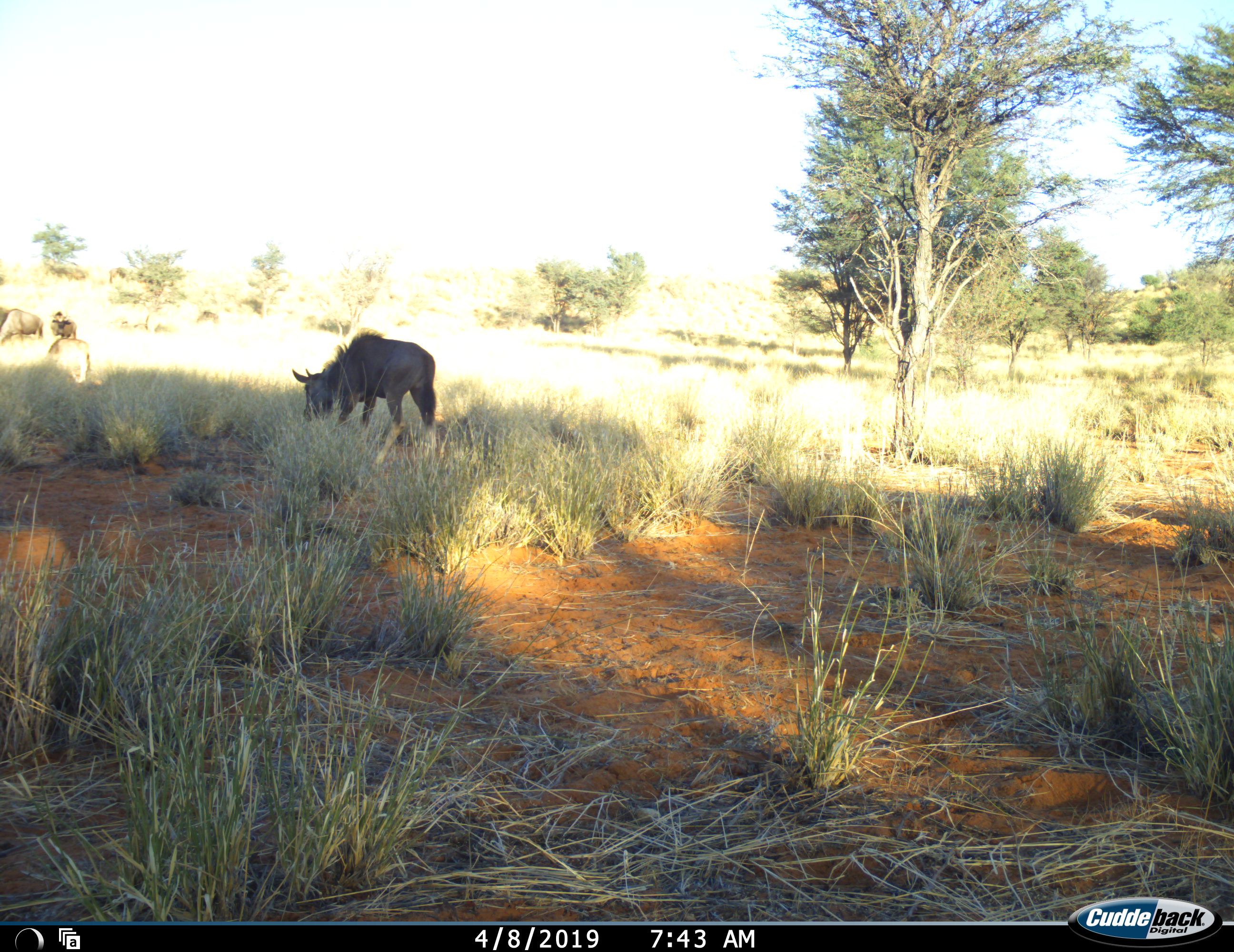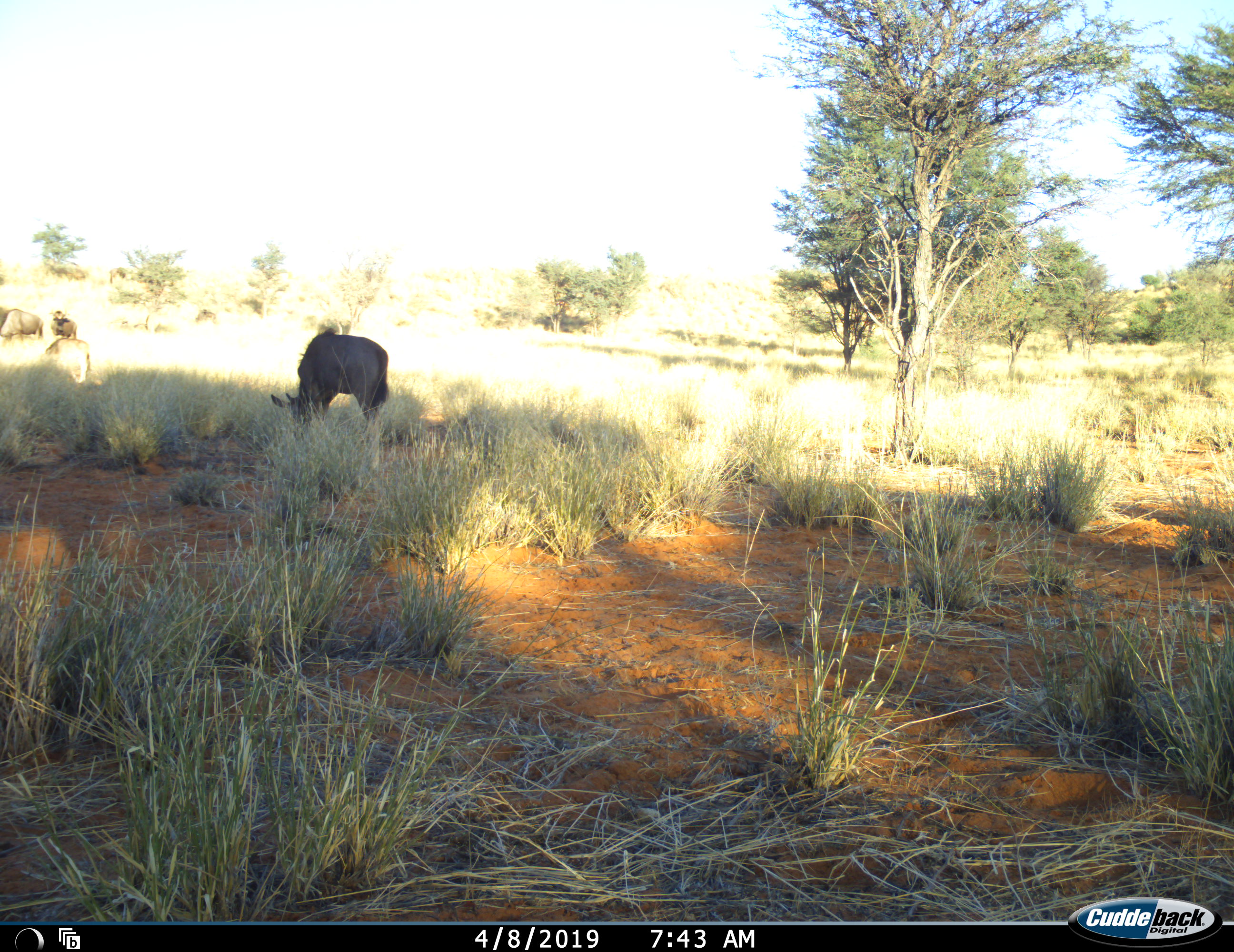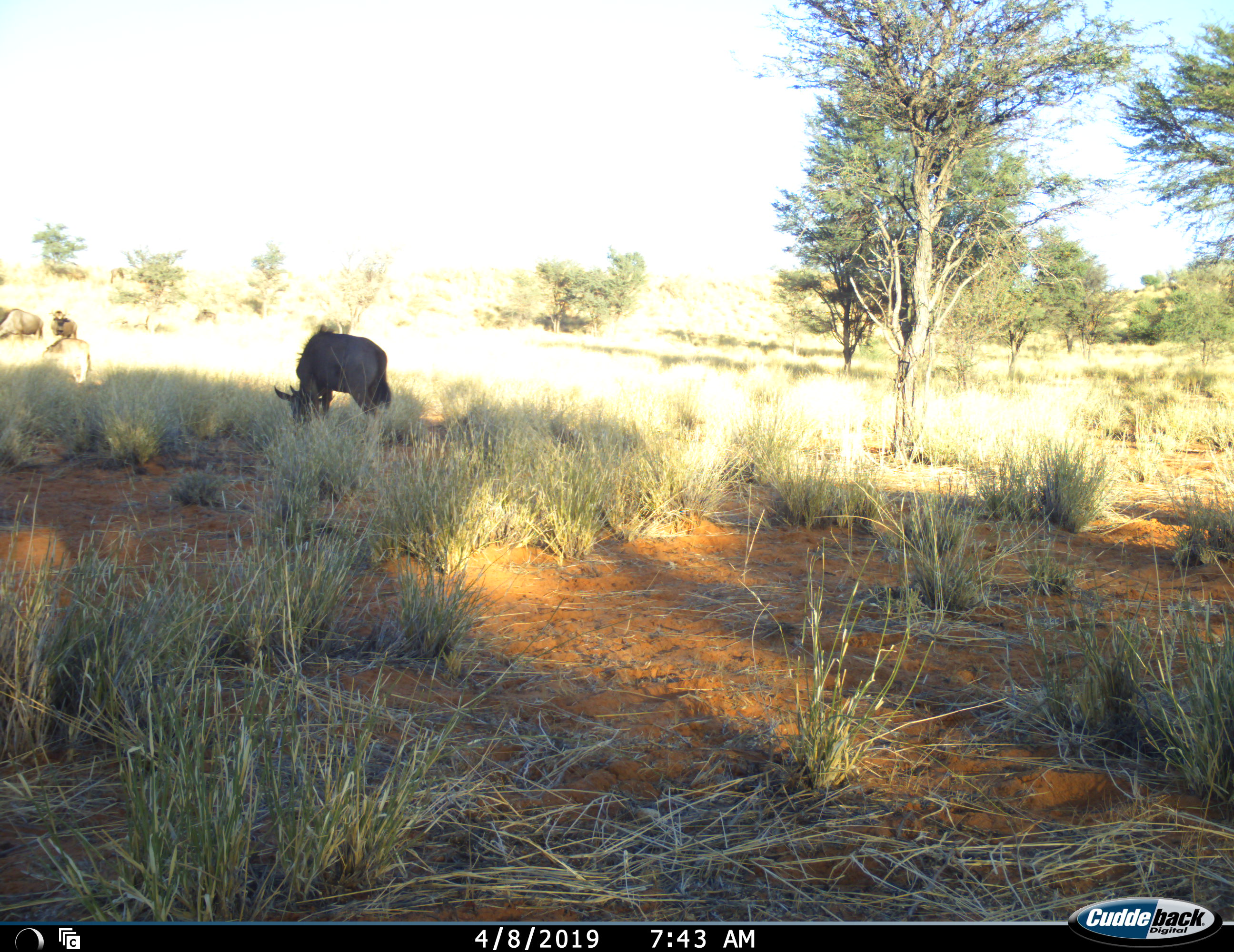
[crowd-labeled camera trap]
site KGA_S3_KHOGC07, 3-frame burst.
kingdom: Animalia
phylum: Chordata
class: Mammalia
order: Artiodactyla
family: Bovidae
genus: Connochaetes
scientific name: Connochaetes taurinus taurinus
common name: blue wildebeest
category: wildebeestblue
Wildebeestblue (blue wildebeest) (Connochaetes taurinus taurinus), count 4. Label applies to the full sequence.